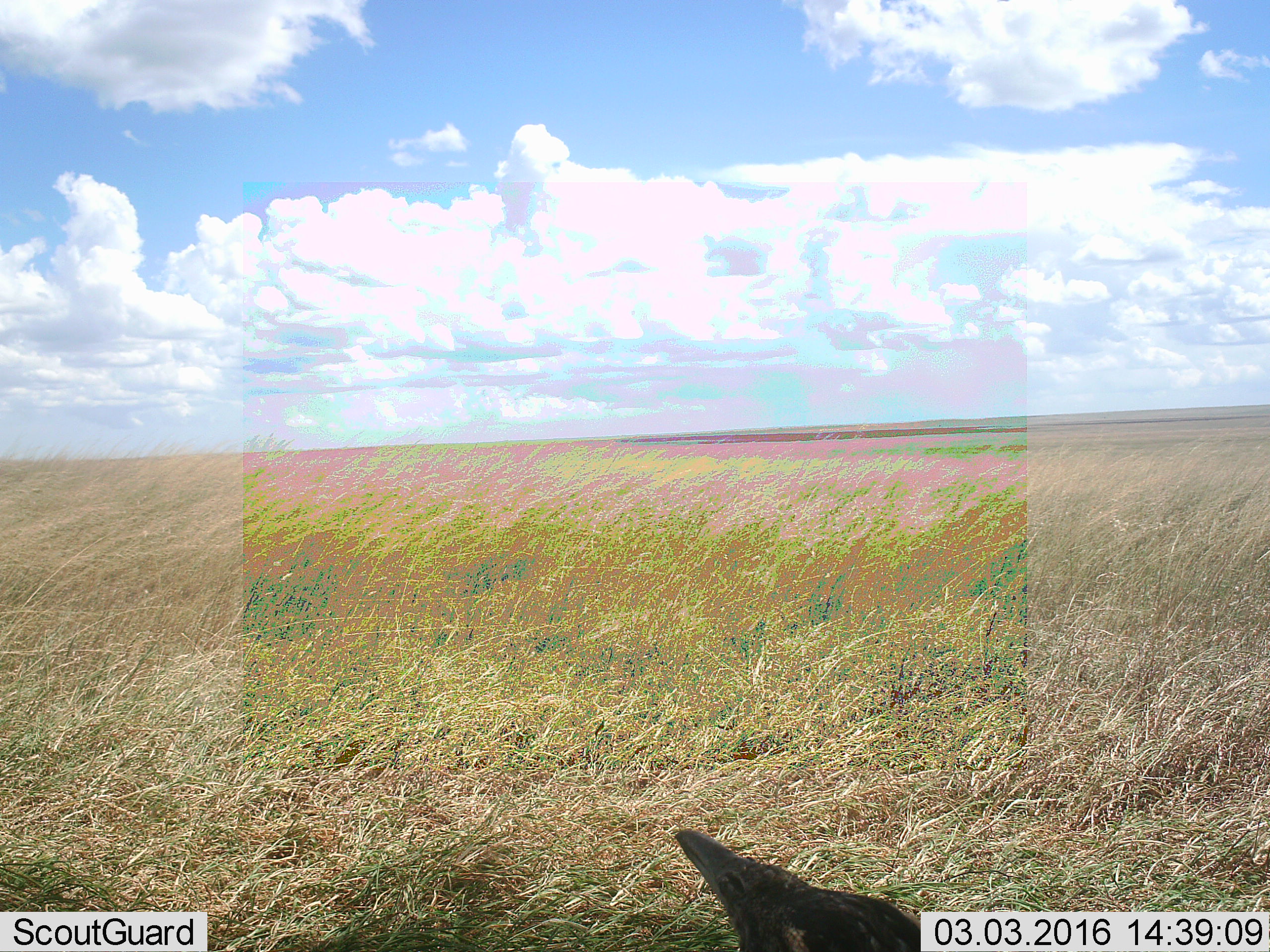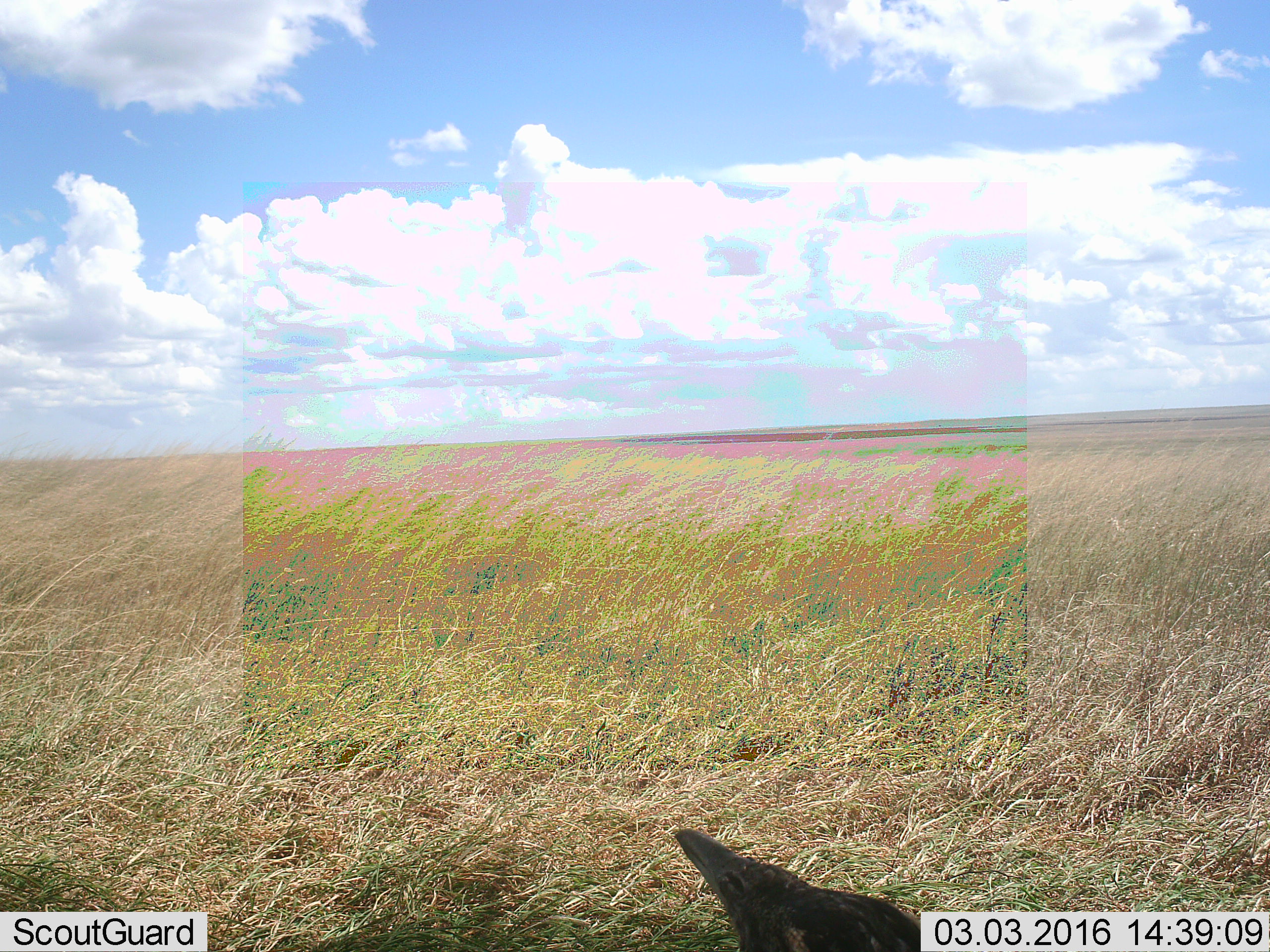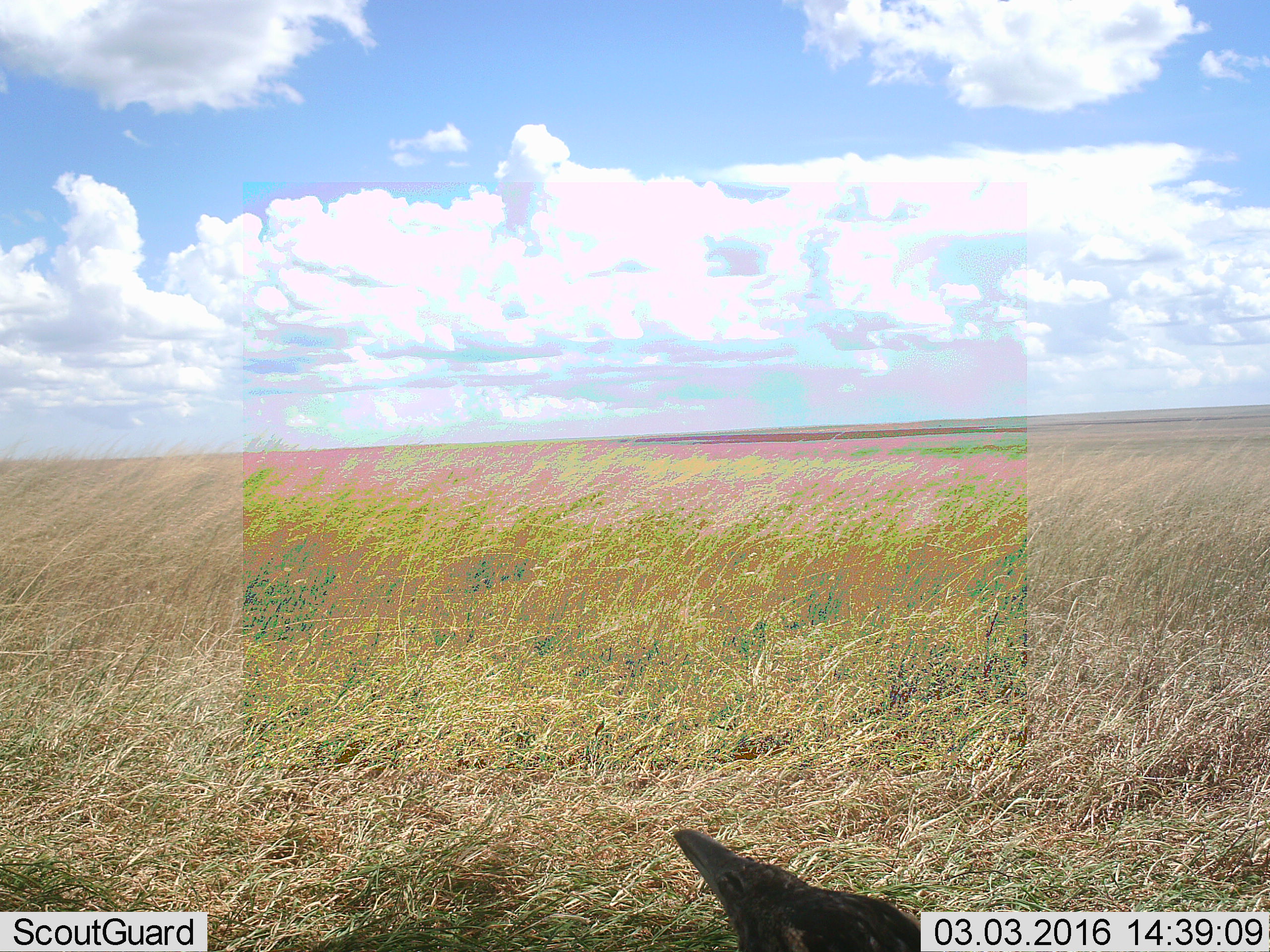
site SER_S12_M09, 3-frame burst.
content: unidentified animal